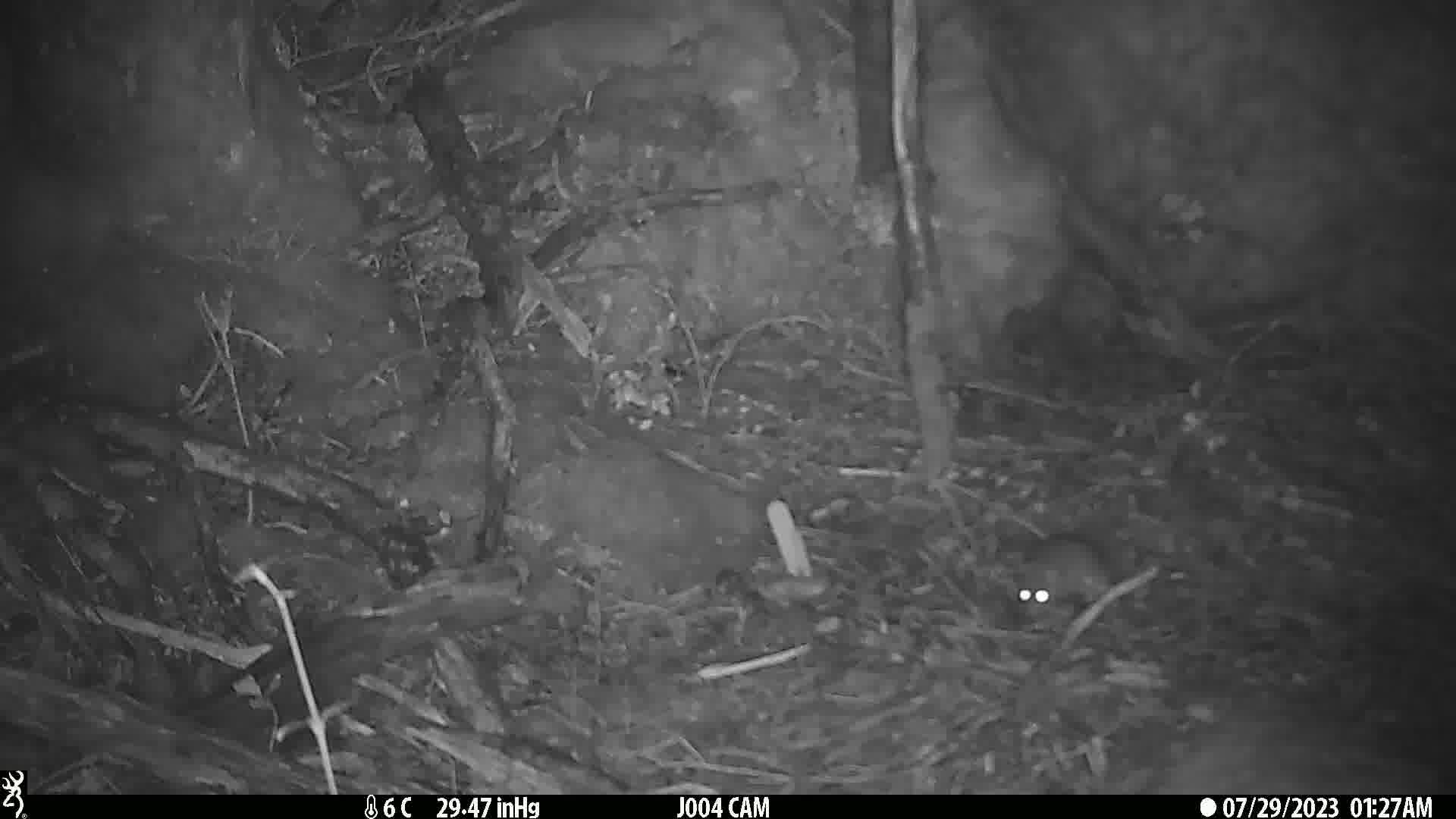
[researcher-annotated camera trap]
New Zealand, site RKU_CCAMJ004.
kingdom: Animalia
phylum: Chordata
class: Mammalia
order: Rodentia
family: Muridae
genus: Rattus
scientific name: Rattus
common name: rat